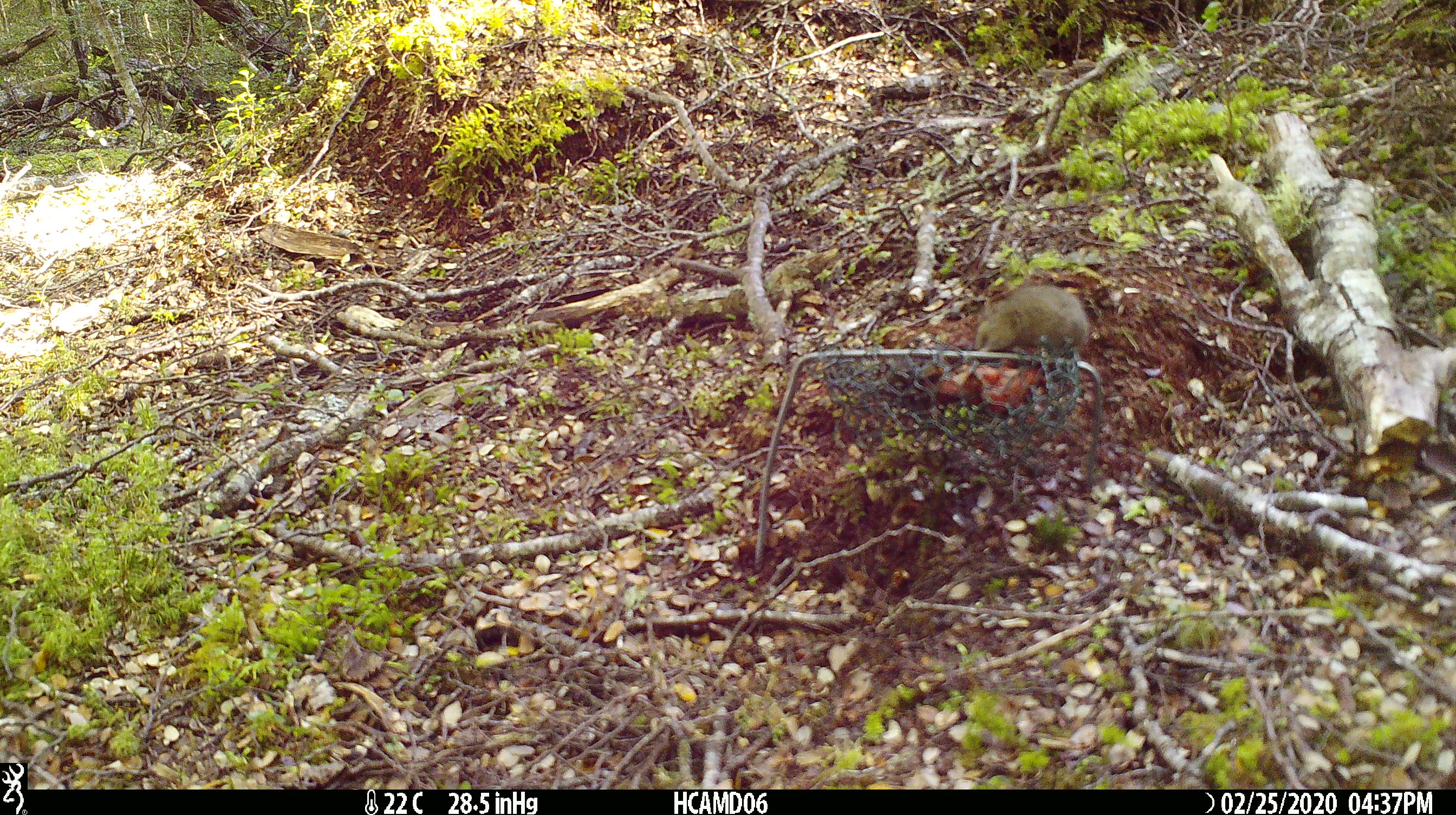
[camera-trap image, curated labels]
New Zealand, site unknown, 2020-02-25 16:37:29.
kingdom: Animalia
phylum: Chordata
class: Mammalia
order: Rodentia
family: Muridae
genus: Mus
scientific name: Mus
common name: mouse